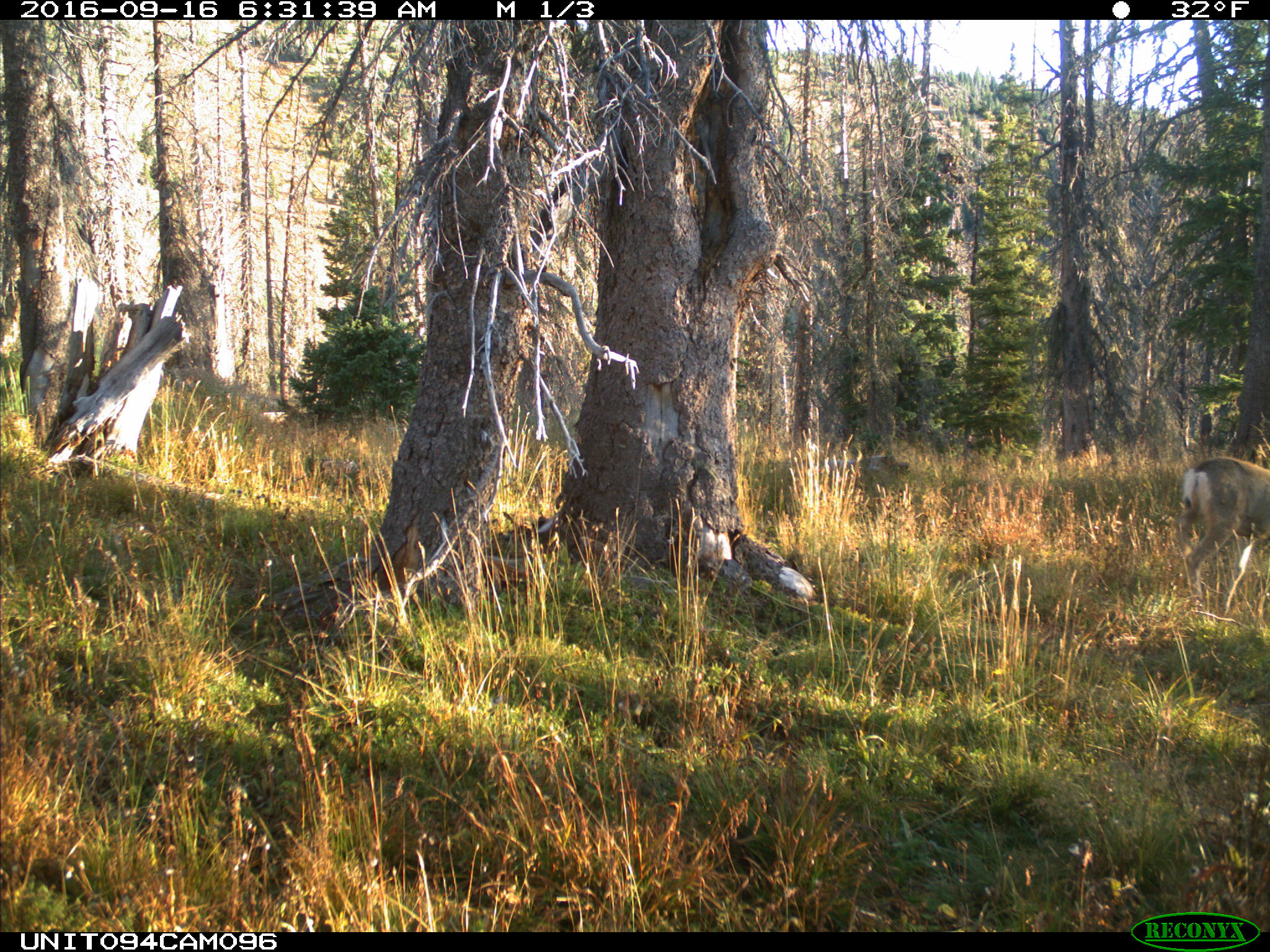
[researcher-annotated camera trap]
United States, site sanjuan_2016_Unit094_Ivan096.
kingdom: Animalia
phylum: Chordata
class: Mammalia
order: Artiodactyla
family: Cervidae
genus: Odocoileus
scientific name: Odocoileus hemionus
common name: mule deer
Odocoileus hemionus (mule deer).